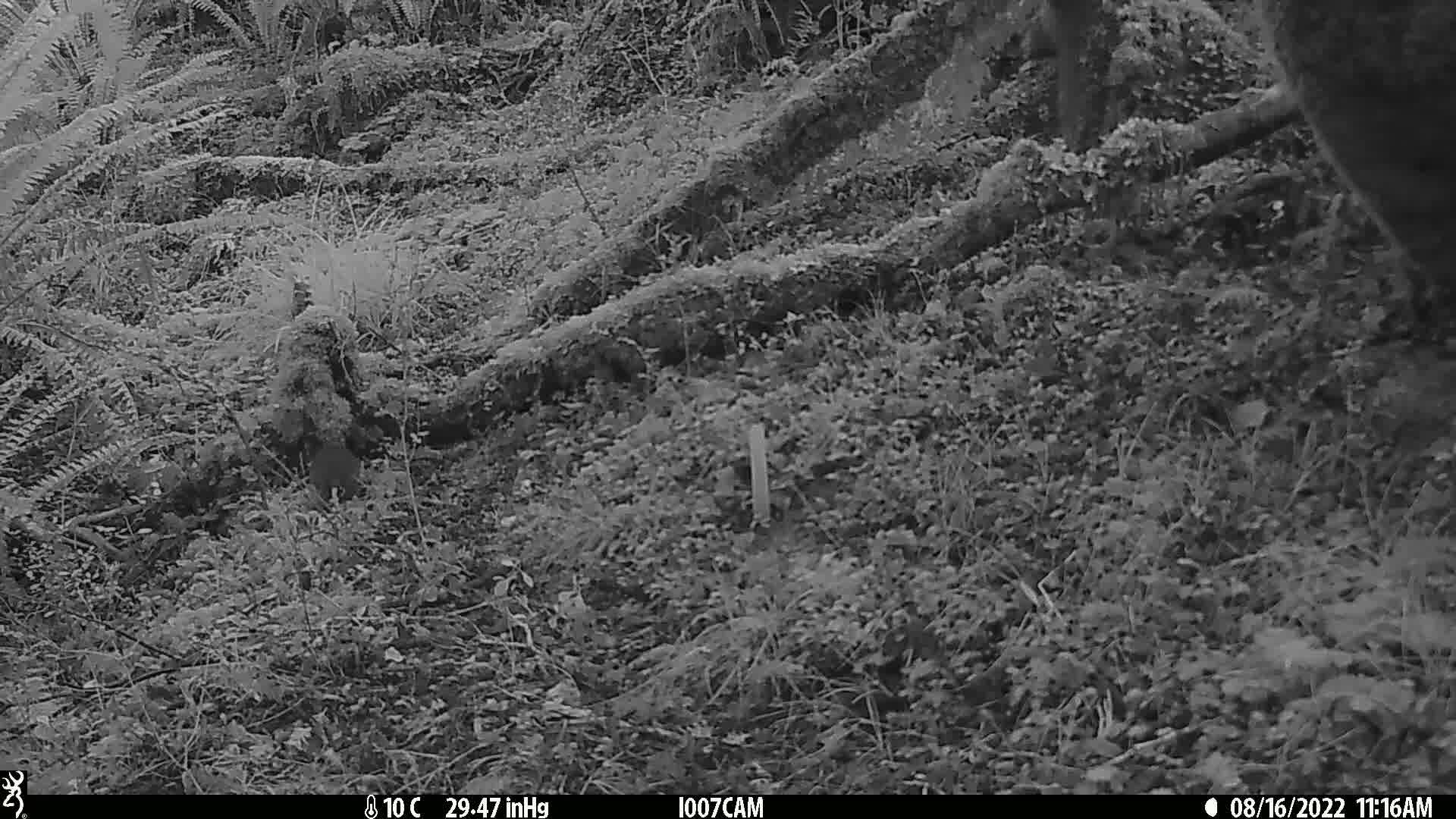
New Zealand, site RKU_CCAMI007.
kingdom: Animalia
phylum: Chordata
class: Mammalia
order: Rodentia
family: Muridae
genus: Rattus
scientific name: Rattus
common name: rat